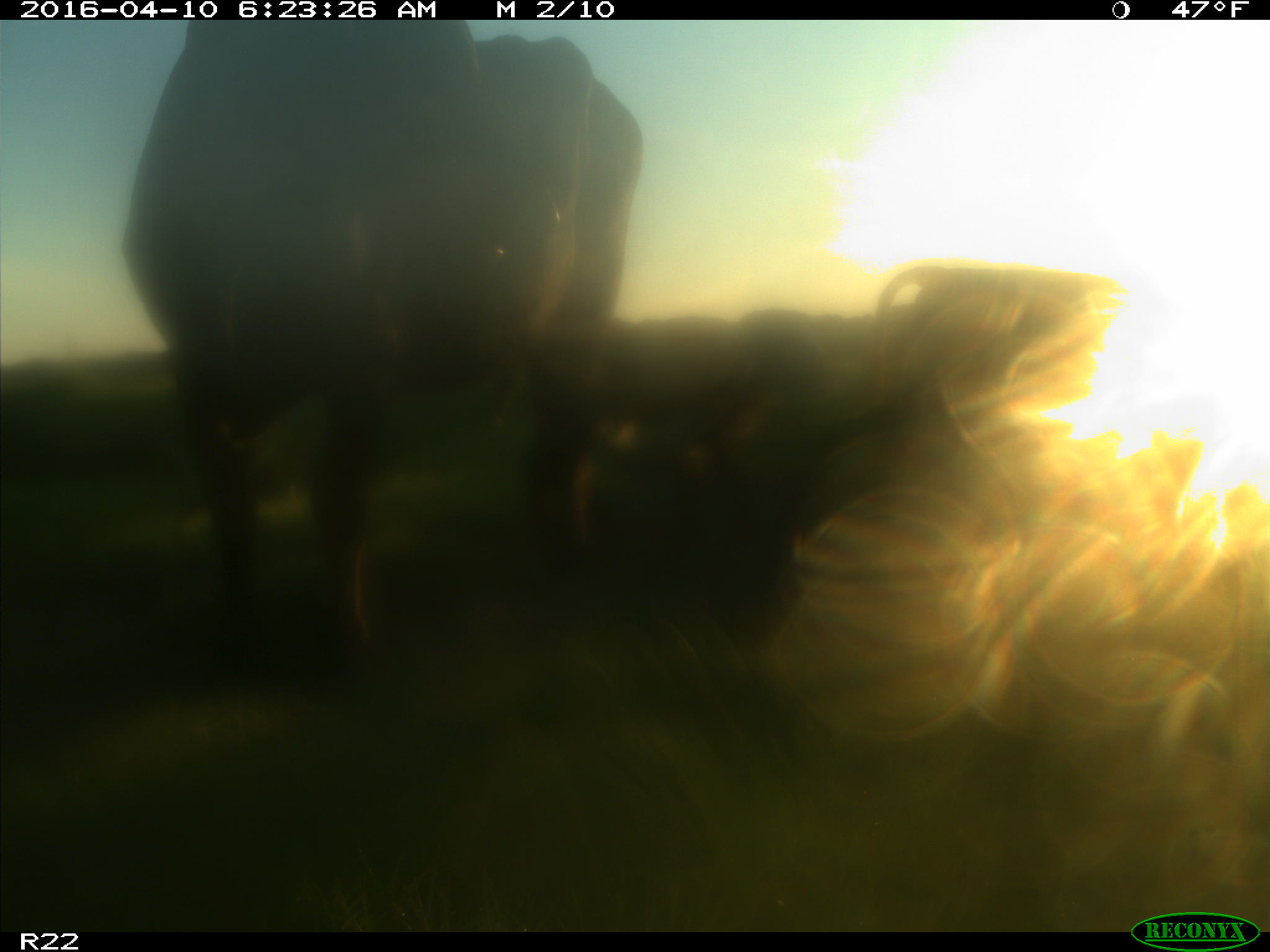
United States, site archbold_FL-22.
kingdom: Animalia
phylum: Chordata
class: Mammalia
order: Artiodactyla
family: Bovidae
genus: Bos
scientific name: Bos taurus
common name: domestic cow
Bos taurus (domestic cow).